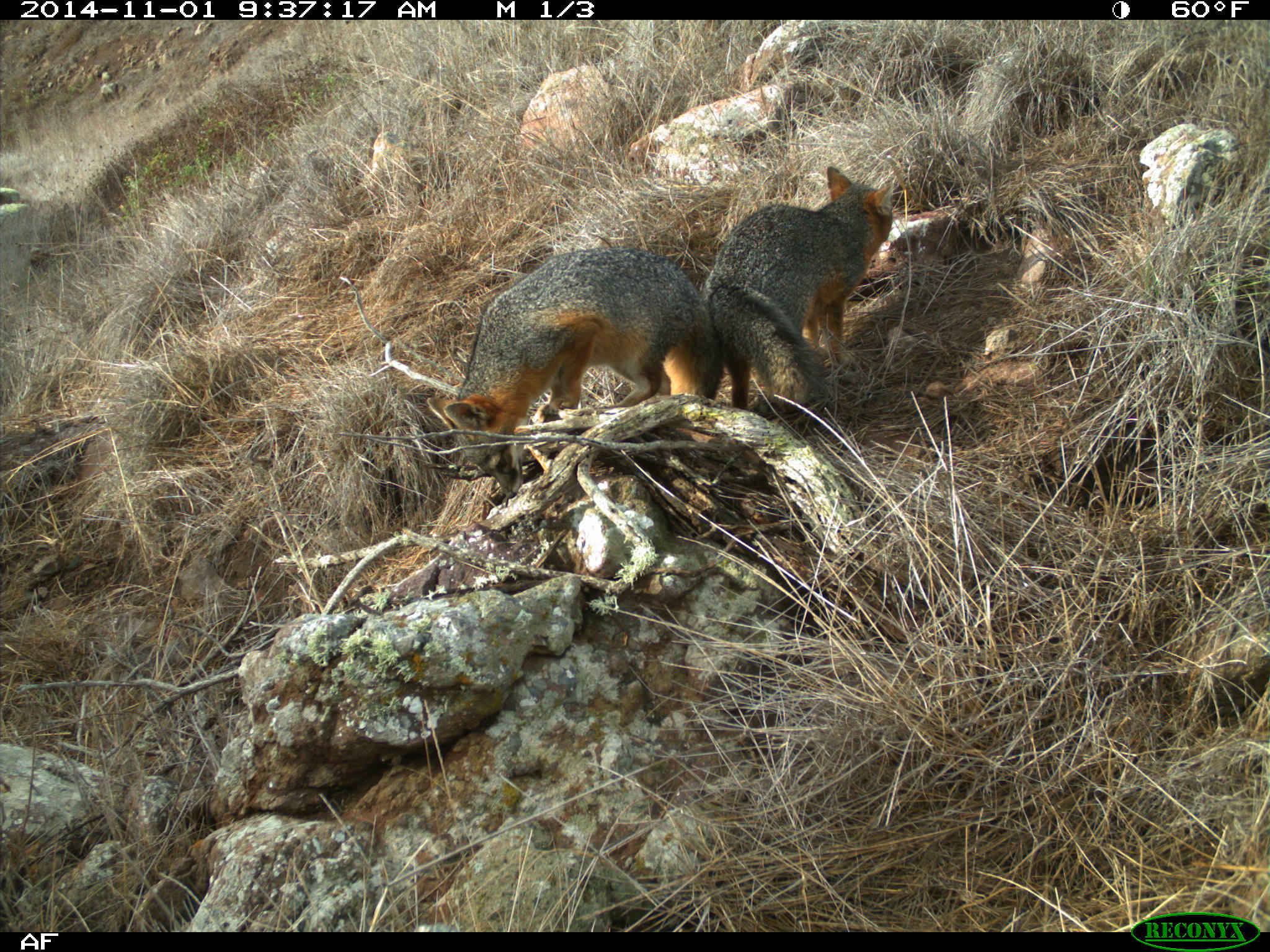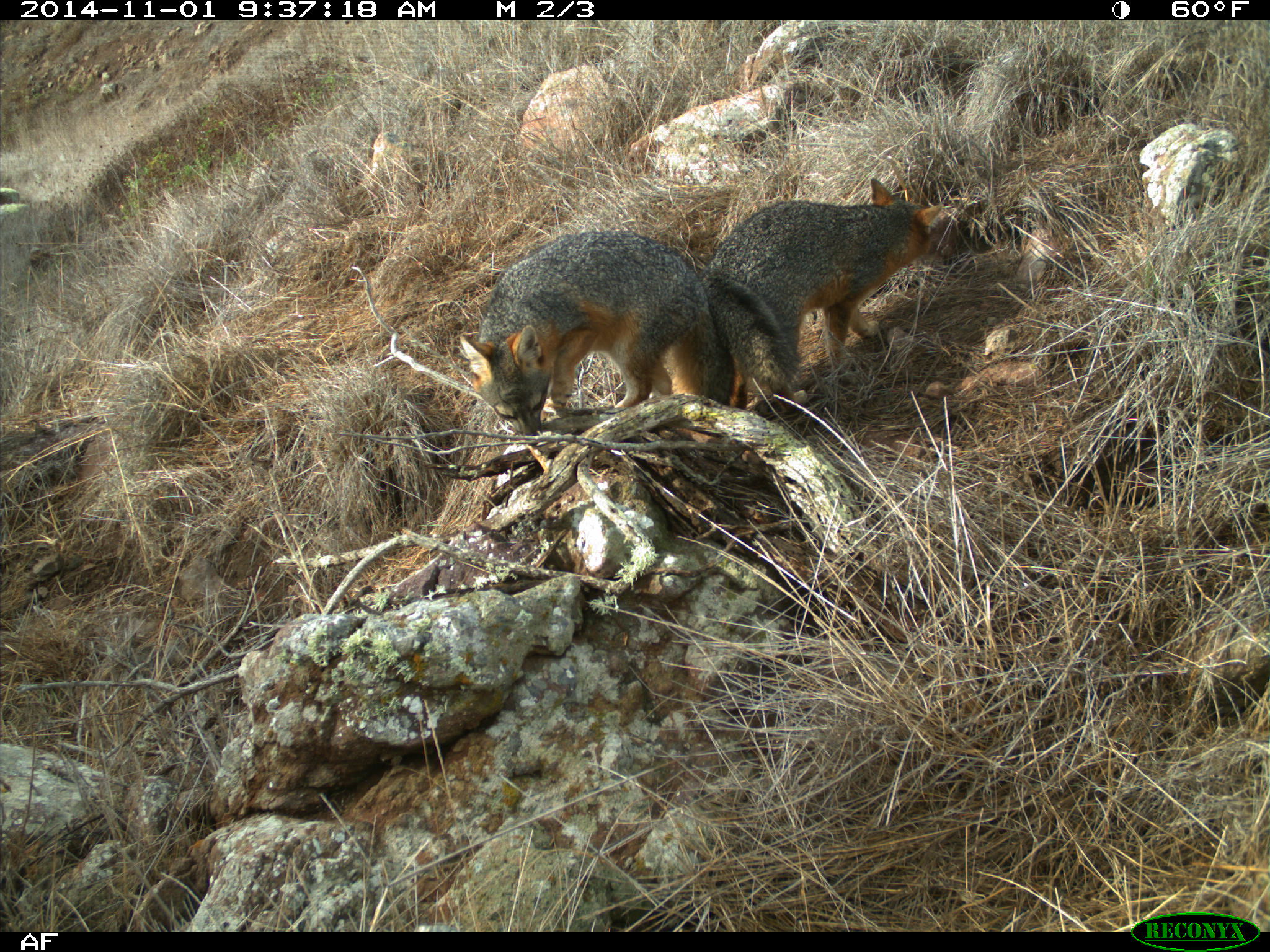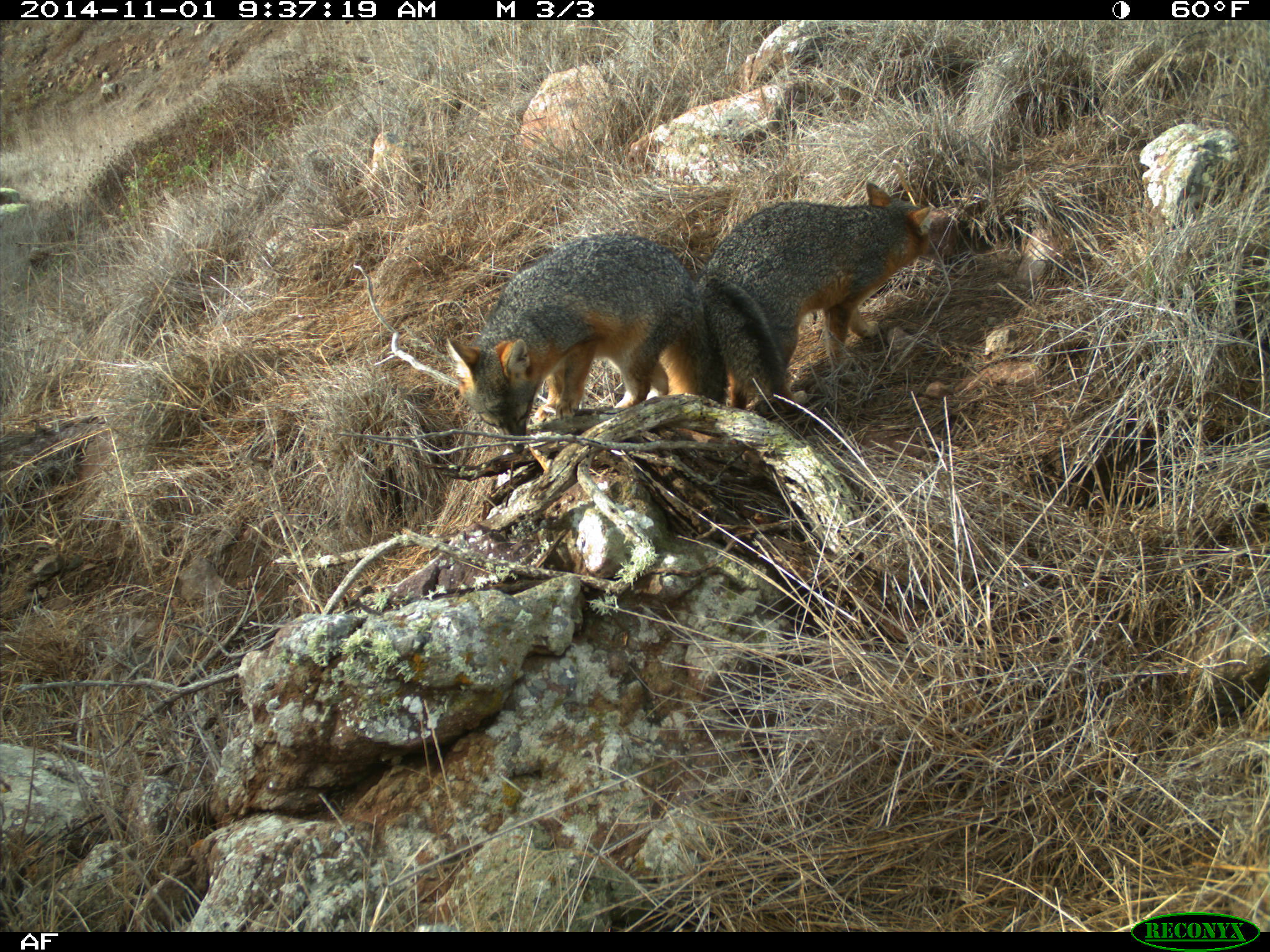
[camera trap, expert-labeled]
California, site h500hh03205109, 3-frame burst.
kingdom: Animalia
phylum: Chordata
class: Mammalia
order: Carnivora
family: Canidae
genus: Urocyon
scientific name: Urocyon littoralis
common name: island fox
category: fox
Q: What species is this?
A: Fox (island fox) (Urocyon littoralis).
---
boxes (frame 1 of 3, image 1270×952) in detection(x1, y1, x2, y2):
fox: detection(426, 245, 723, 499); detection(699, 165, 892, 412)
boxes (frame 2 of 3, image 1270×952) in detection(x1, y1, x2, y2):
fox: detection(460, 229, 733, 446); detection(698, 177, 943, 414)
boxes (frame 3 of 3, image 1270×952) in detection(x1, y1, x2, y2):
fox: detection(446, 232, 725, 454); detection(696, 182, 930, 413)